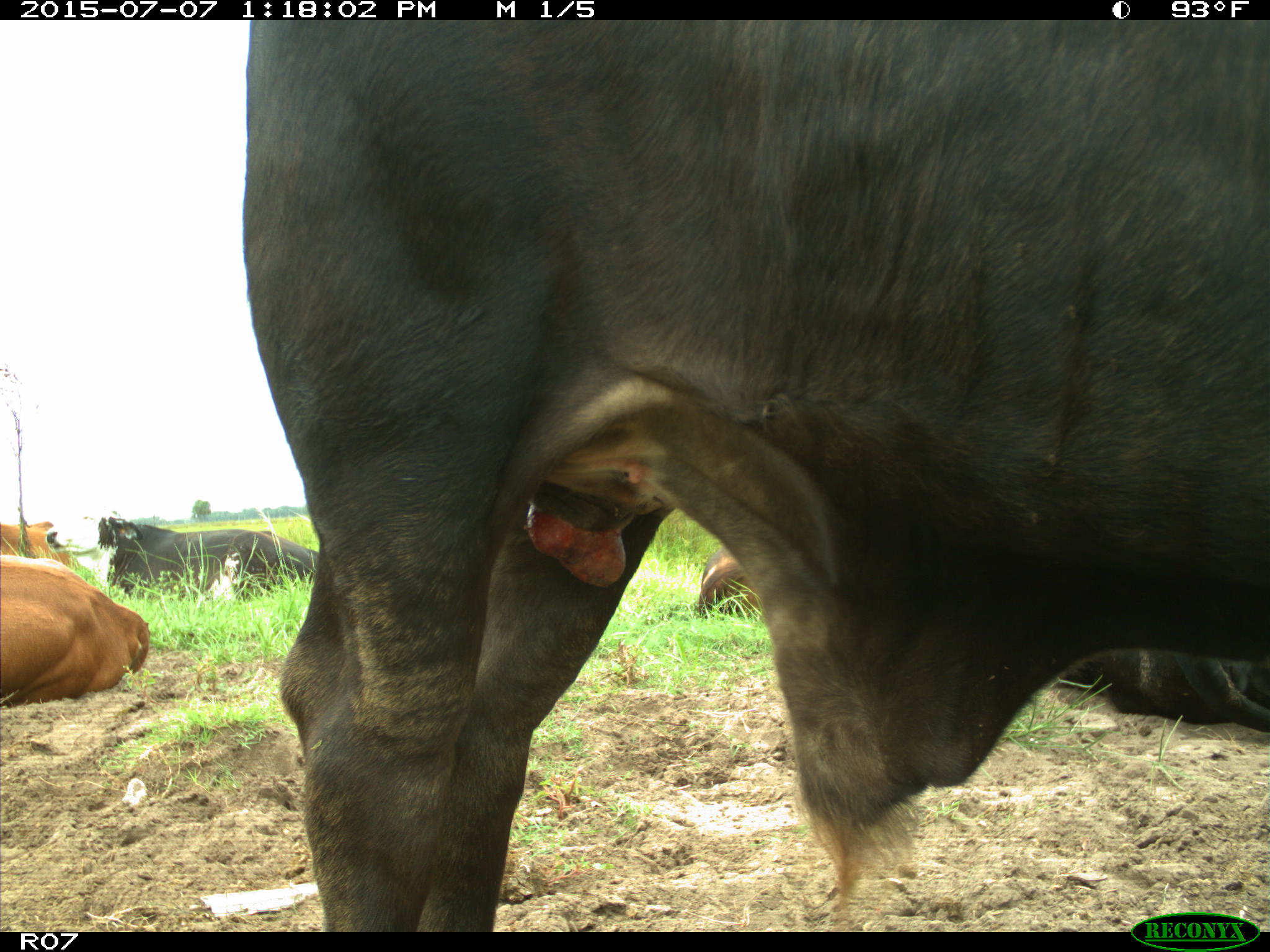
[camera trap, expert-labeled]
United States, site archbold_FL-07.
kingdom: Animalia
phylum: Chordata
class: Mammalia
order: Artiodactyla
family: Bovidae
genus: Bos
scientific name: Bos taurus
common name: domestic cow